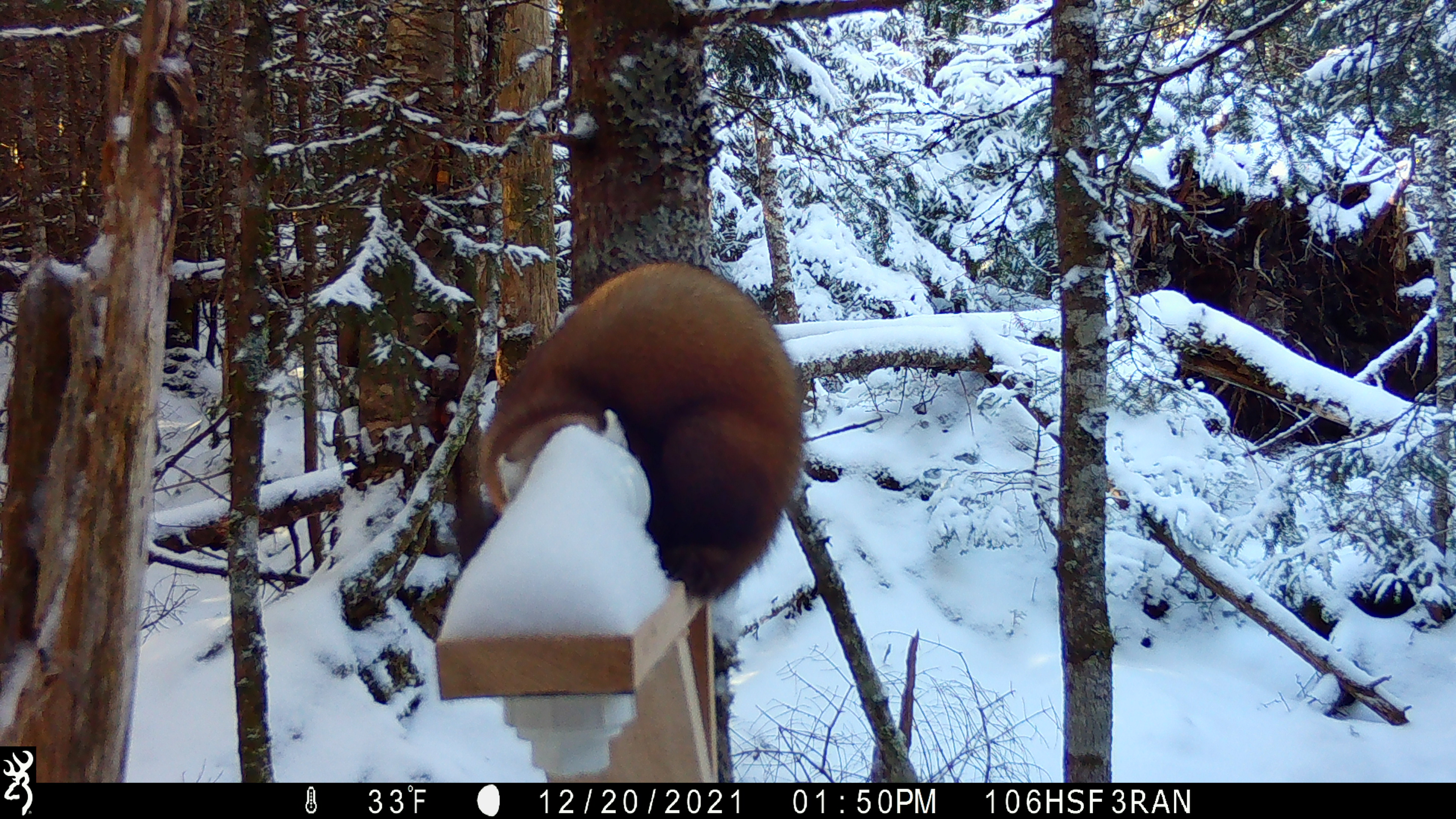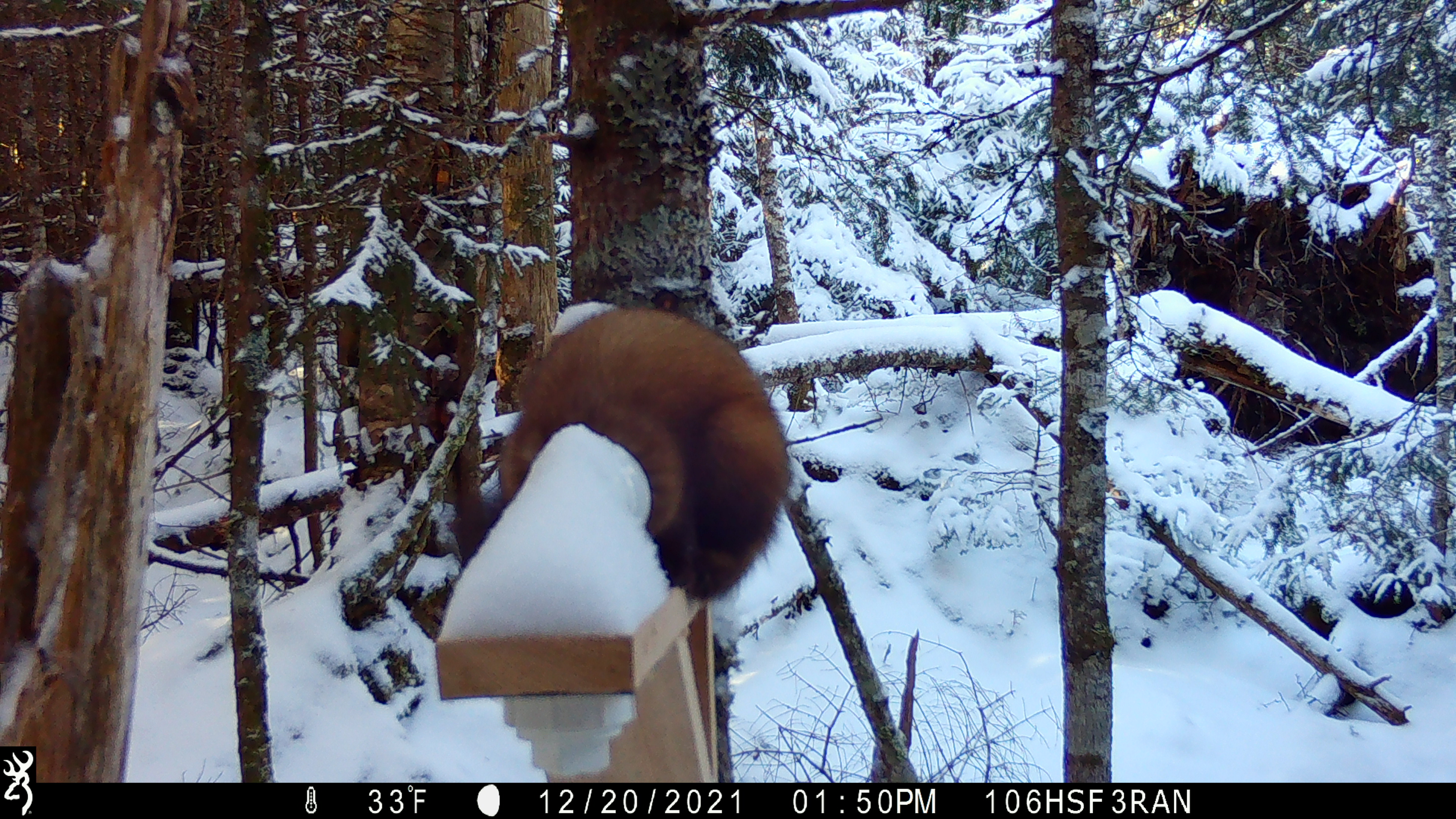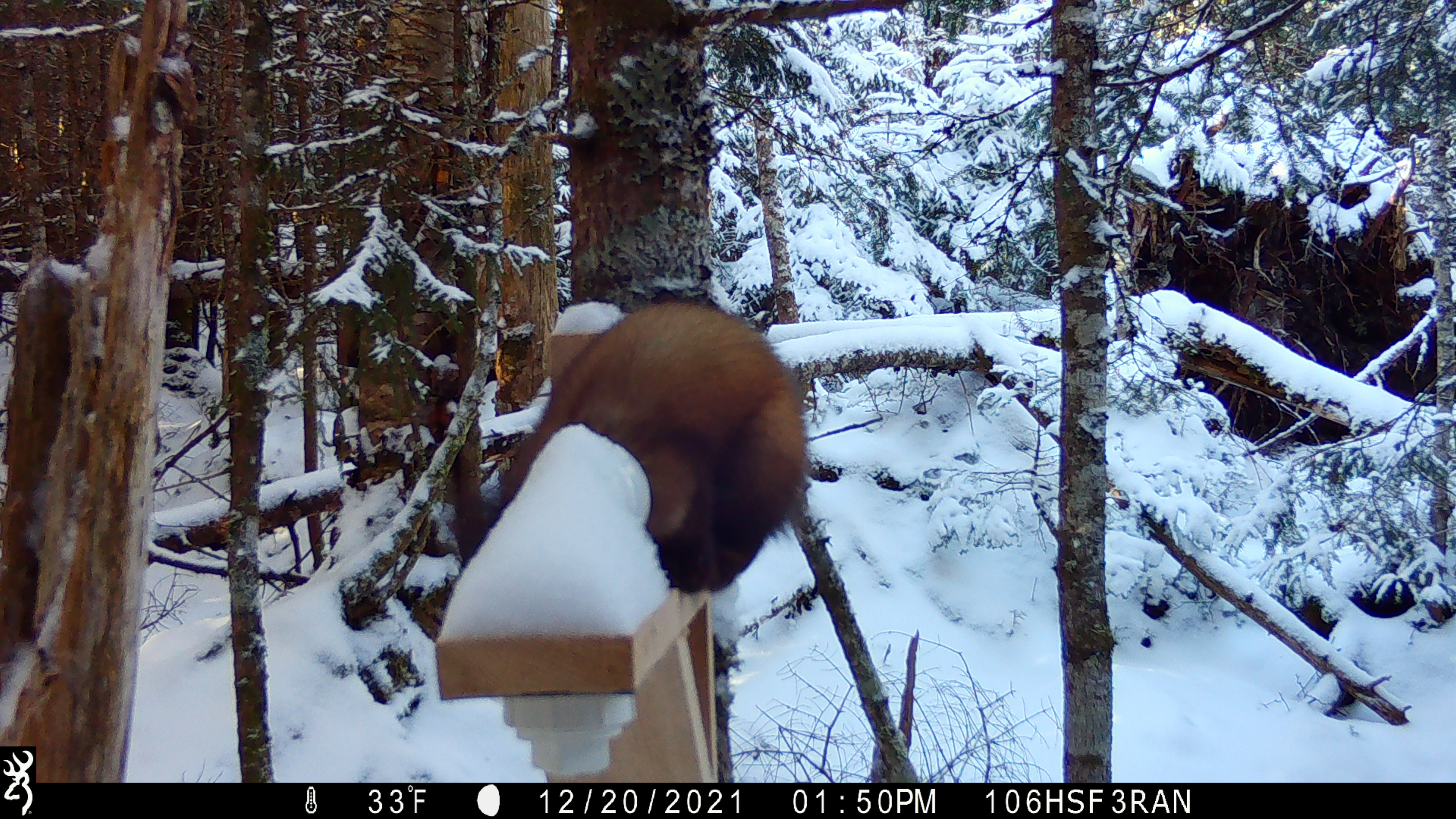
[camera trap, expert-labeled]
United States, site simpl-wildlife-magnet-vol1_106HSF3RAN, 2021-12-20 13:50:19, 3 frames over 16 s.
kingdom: Animalia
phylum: Chordata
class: Mammalia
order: Carnivora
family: Mustelidae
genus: Martes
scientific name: Martes americana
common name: american marten